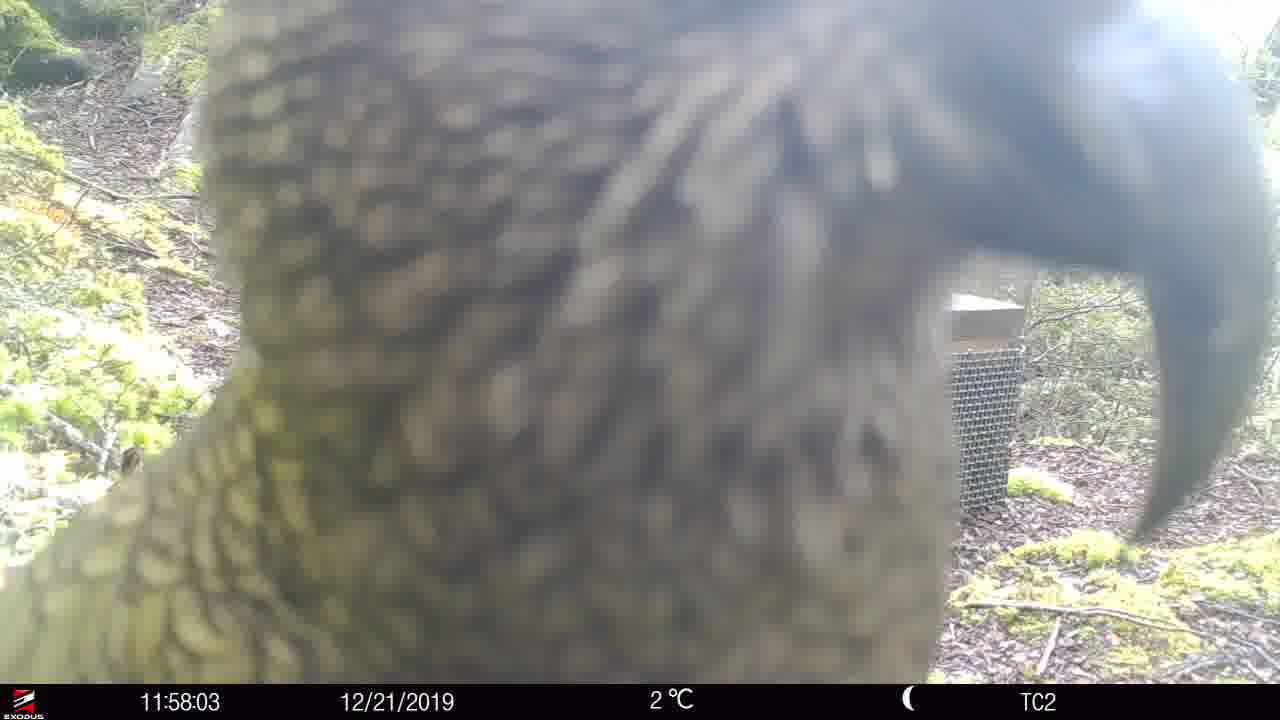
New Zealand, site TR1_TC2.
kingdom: Animalia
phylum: Chordata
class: Aves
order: Psittaciformes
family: Strigopidae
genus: Nestor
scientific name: Nestor notabilis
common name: kea